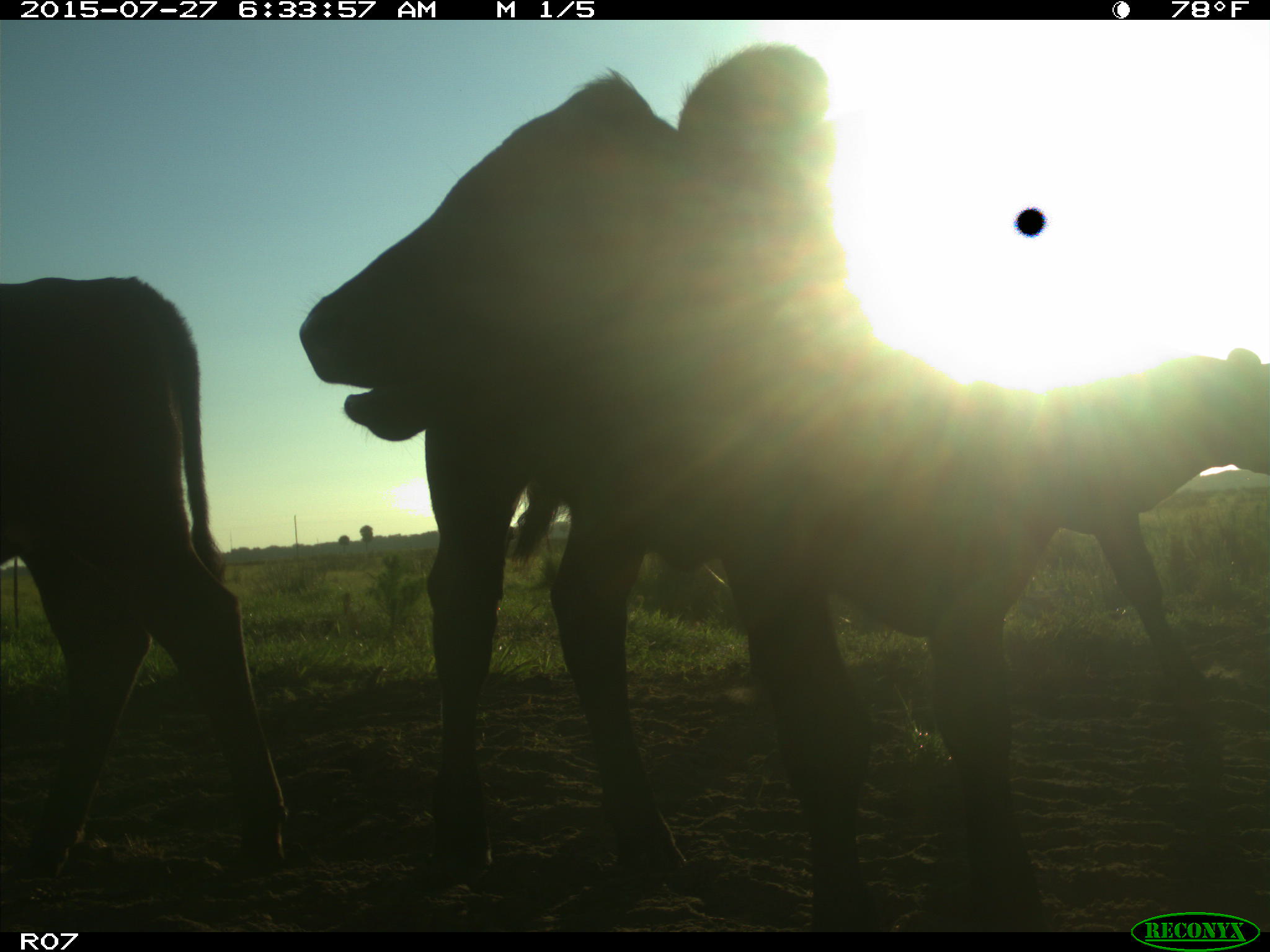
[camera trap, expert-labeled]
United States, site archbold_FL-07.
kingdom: Animalia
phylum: Chordata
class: Mammalia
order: Artiodactyla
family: Bovidae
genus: Bos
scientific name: Bos taurus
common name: domestic cow